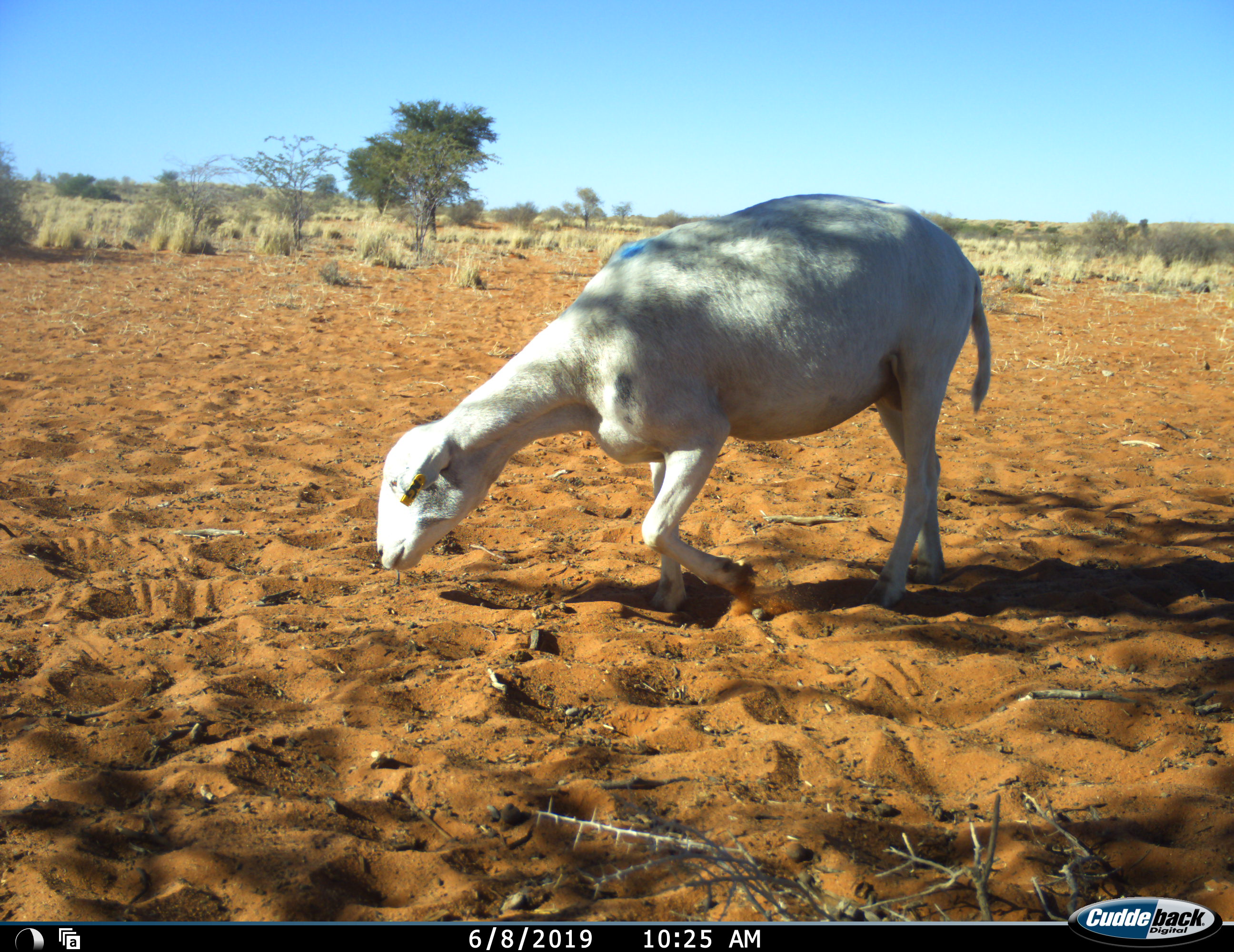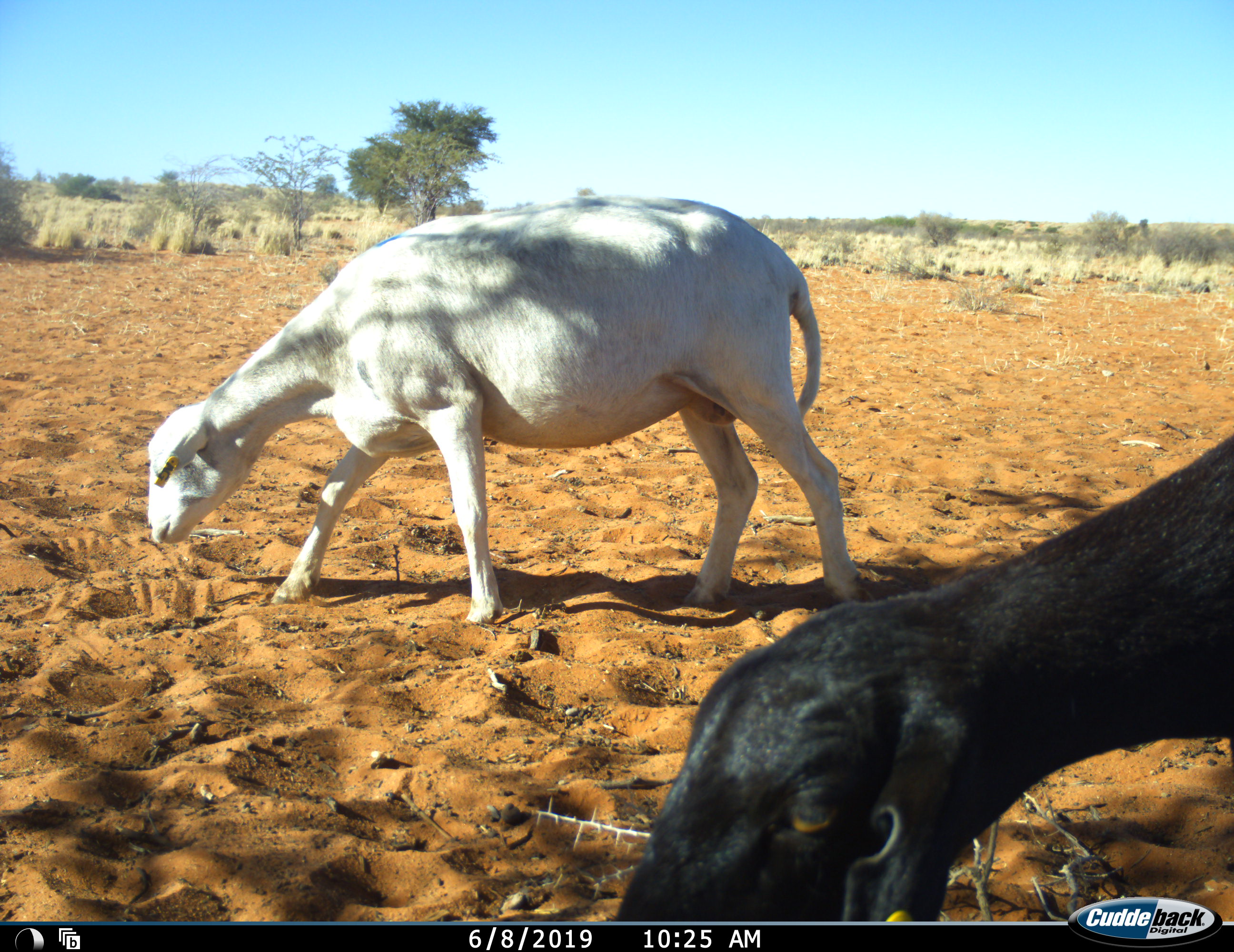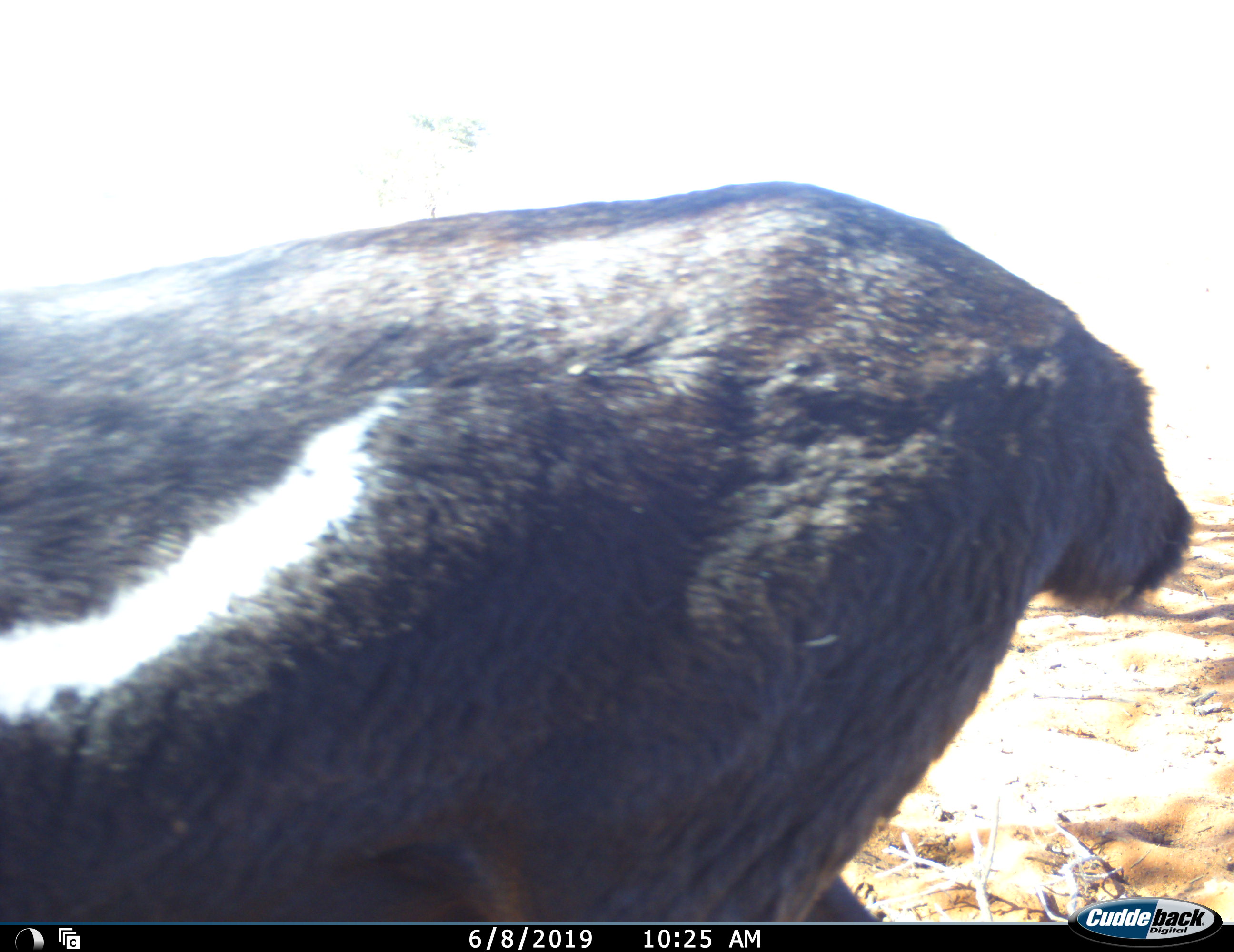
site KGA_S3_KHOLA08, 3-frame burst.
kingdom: Animalia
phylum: Chordata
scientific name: Vertebrata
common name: domestic animal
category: domesticanimal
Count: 2.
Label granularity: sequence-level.